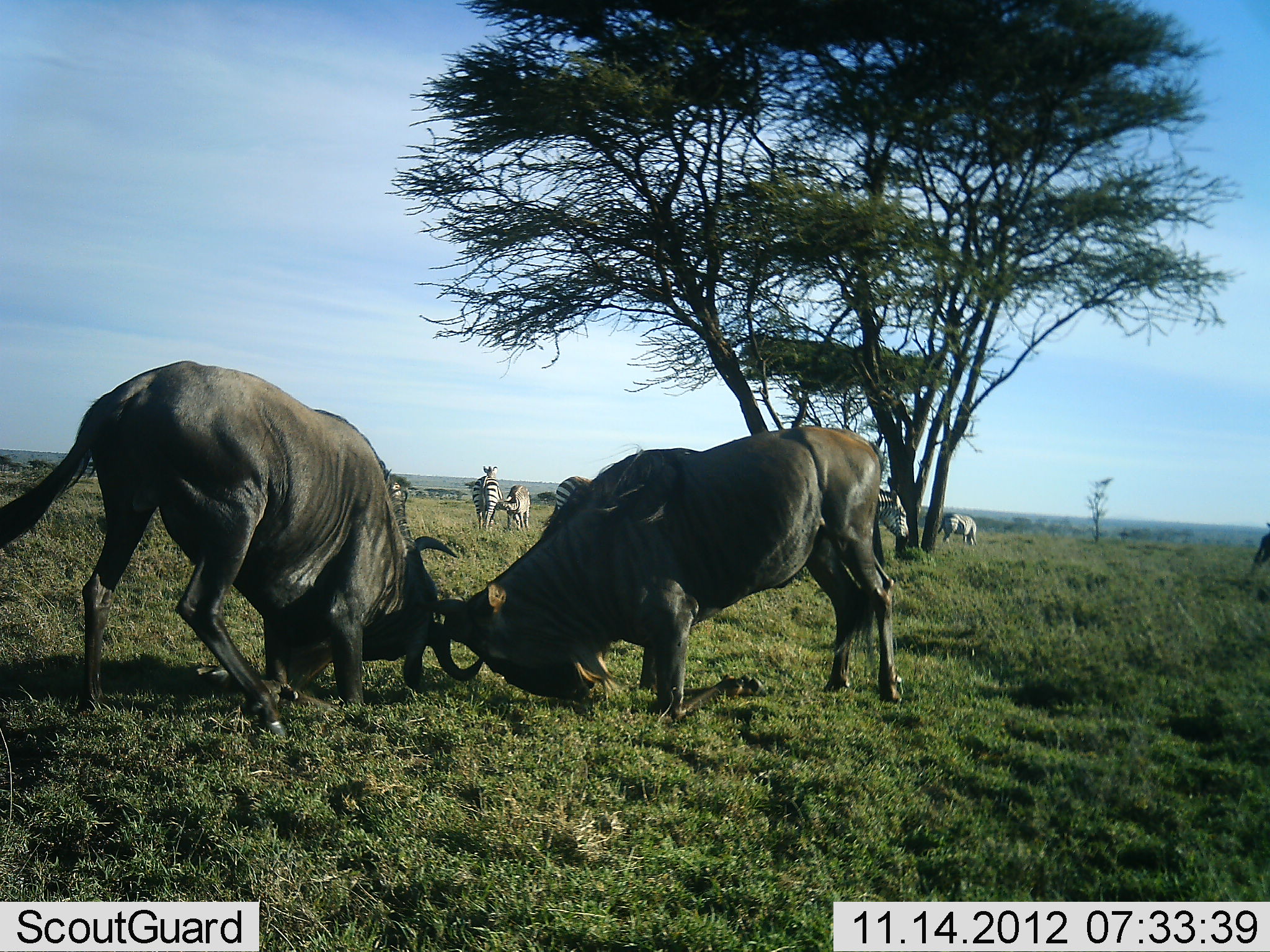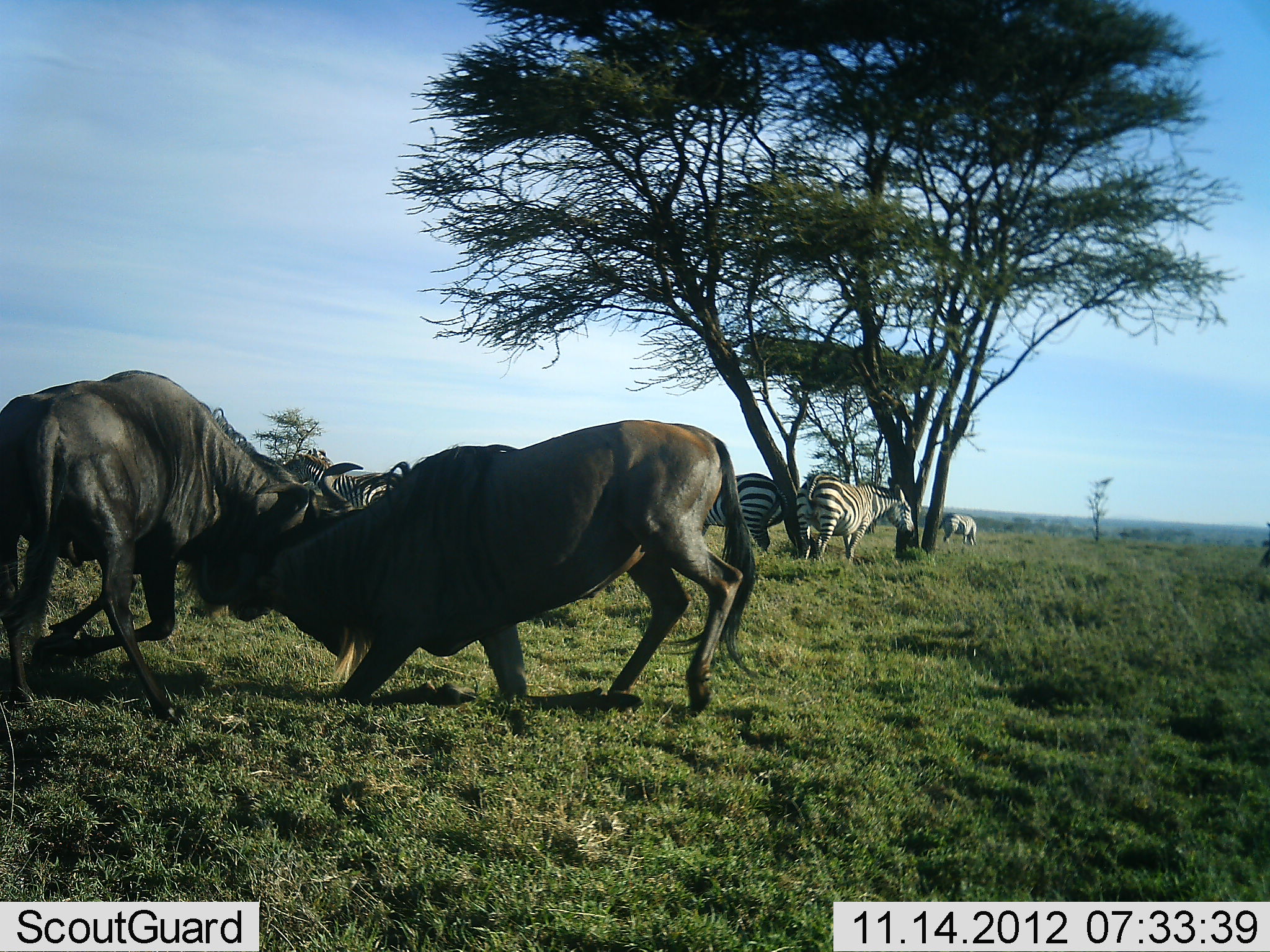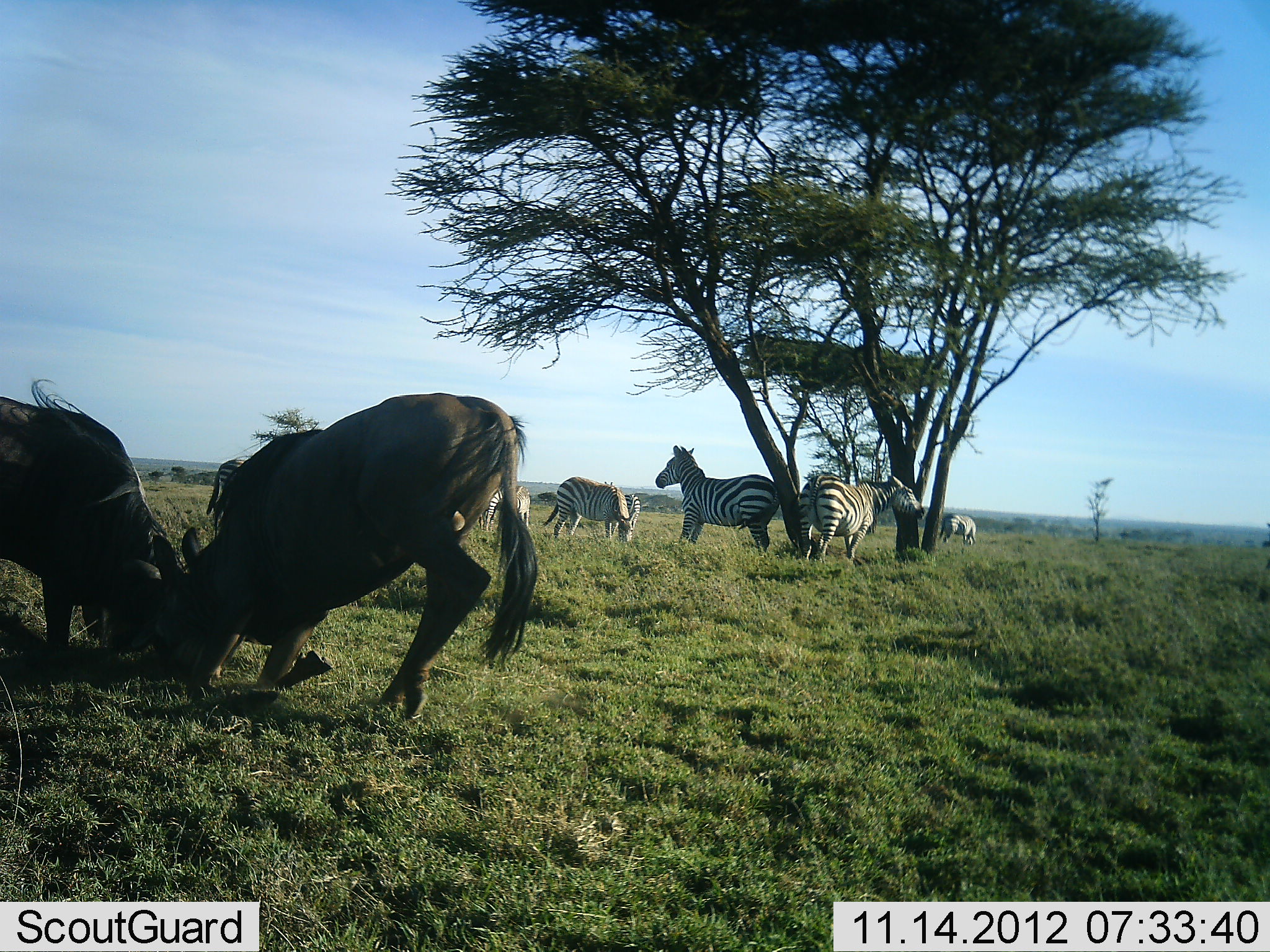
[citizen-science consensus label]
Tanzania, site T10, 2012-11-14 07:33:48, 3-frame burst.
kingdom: Animalia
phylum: Chordata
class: Mammalia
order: Artiodactyla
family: Bovidae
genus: Connochaetes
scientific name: Connochaetes taurinus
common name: blue wildebeest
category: wildebeest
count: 2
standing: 9%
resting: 0%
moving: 9%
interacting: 100%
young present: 0%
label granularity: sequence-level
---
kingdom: Animalia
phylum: Chordata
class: Mammalia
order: Perissodactyla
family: Equidae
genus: Equus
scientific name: Equus quagga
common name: plains zebra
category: zebra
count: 7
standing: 90%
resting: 0%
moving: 0%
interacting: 0%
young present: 0%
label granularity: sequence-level